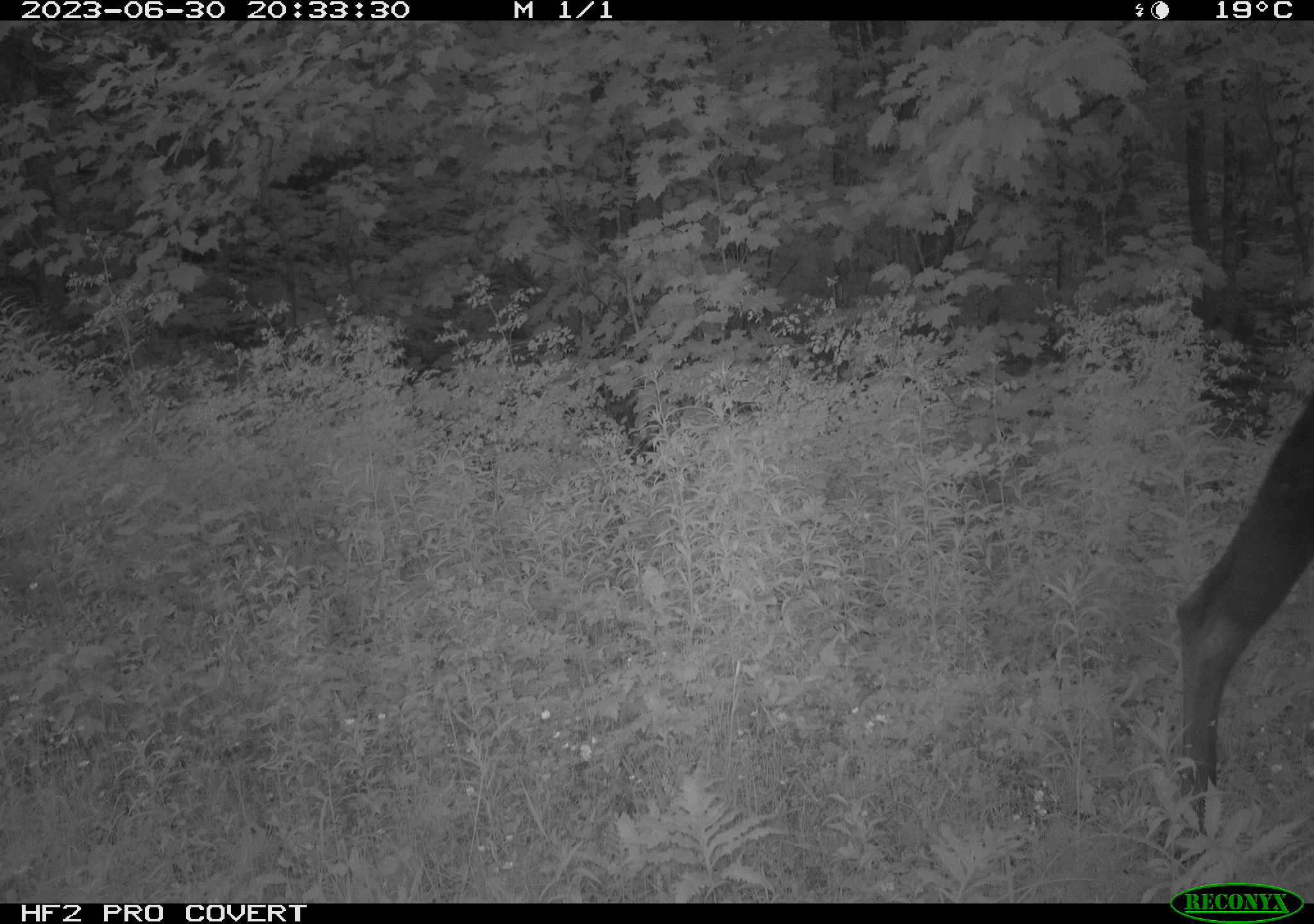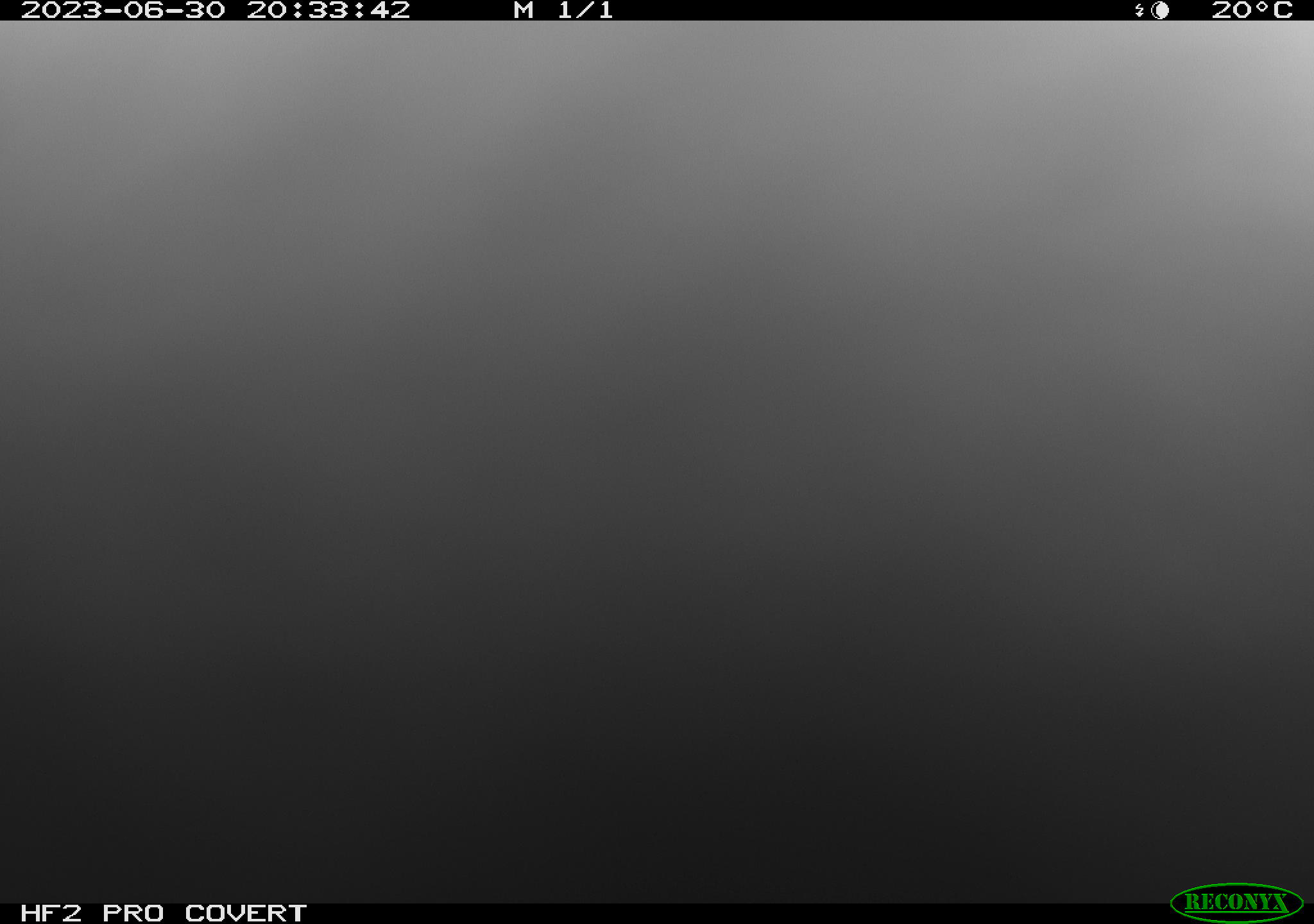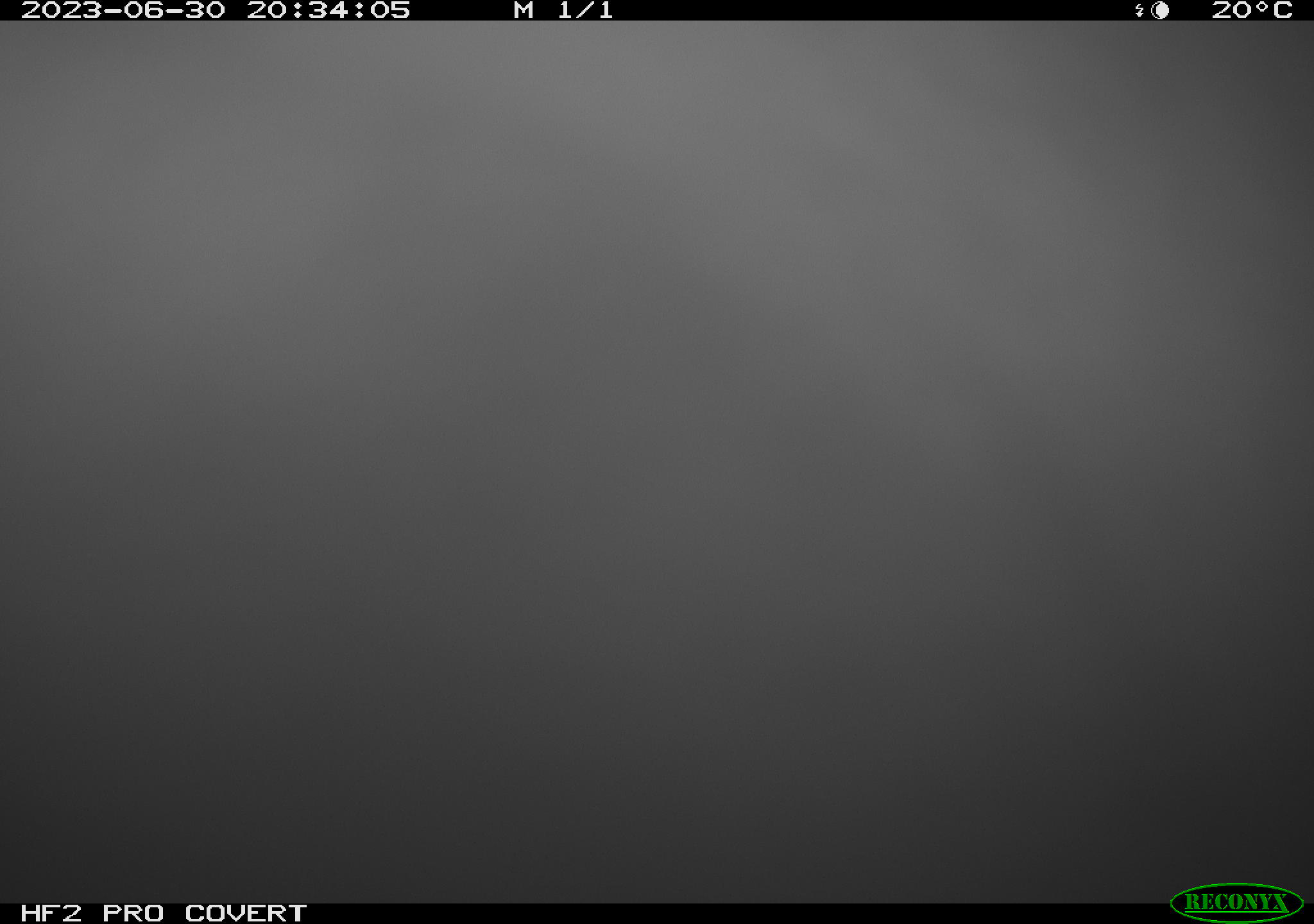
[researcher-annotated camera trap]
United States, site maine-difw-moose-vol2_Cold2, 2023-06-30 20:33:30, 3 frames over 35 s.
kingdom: Animalia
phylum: Chordata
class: Mammalia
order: Artiodactyla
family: Cervidae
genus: Alces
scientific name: Alces alces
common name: moose